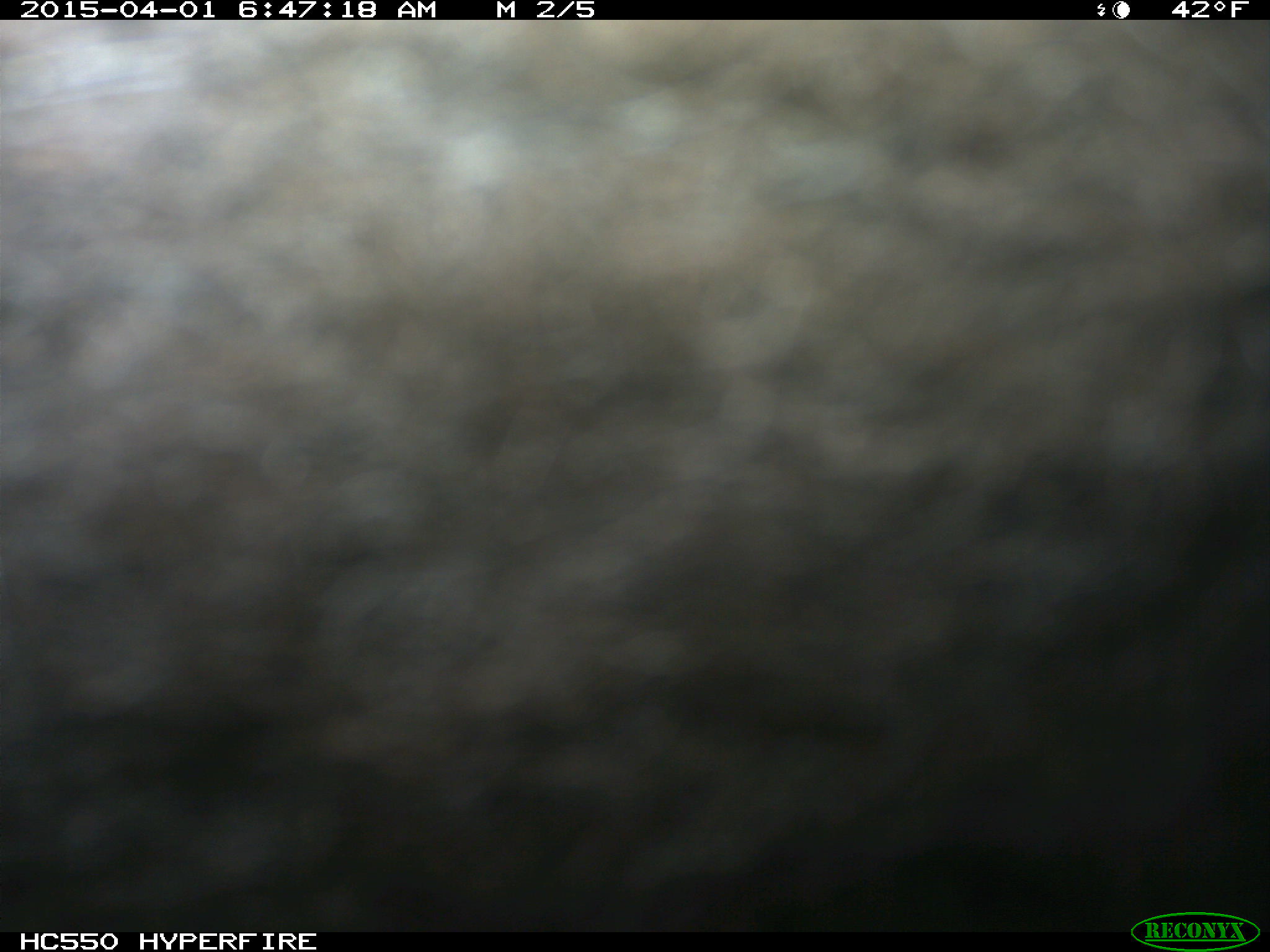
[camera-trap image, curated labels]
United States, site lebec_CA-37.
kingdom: Animalia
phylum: Chordata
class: Mammalia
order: Artiodactyla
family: Bovidae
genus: Bos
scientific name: Bos taurus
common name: domestic cow